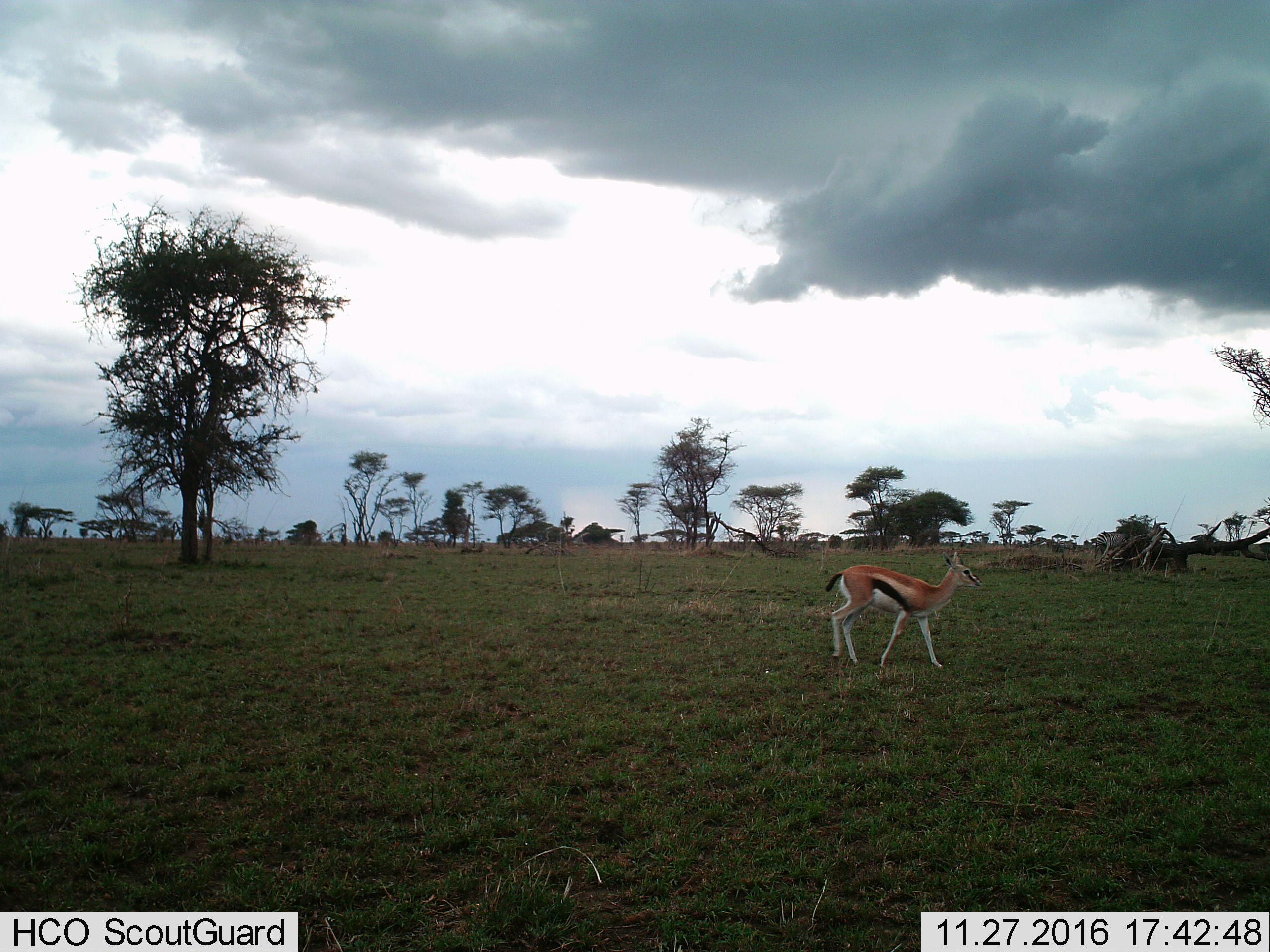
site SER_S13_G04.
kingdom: Animalia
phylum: Chordata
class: Mammalia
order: Artiodactyla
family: Bovidae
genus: Eudorcas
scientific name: Eudorcas thomsonii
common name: thomson's gazelle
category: gazellethomsons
Gazellethomsons (thomson's gazelle) (Eudorcas thomsonii), count 1. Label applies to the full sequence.